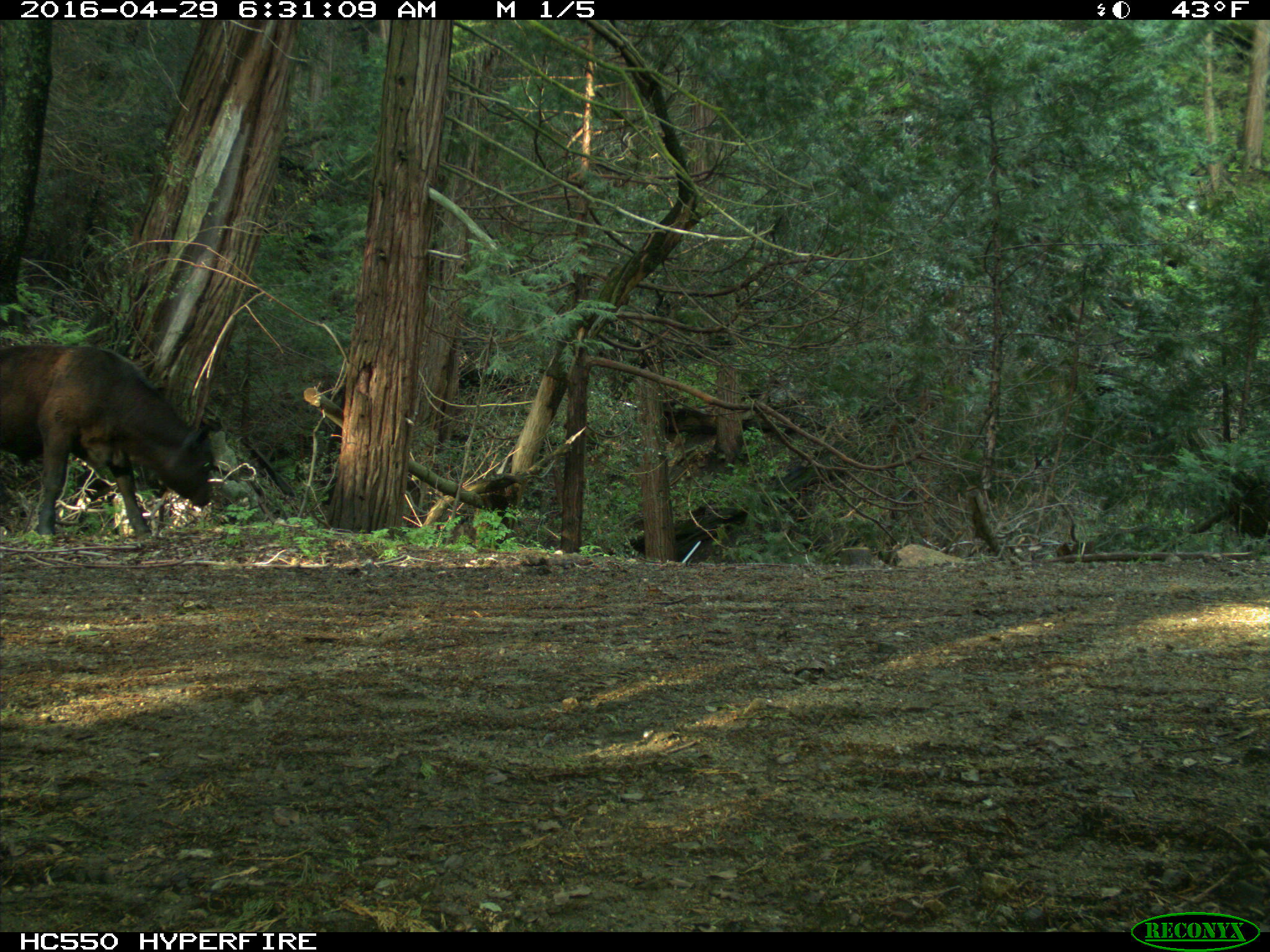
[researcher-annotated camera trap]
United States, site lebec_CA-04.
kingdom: Animalia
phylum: Chordata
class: Mammalia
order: Artiodactyla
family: Bovidae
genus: Bos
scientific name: Bos taurus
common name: domestic cow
Bos taurus (domestic cow).